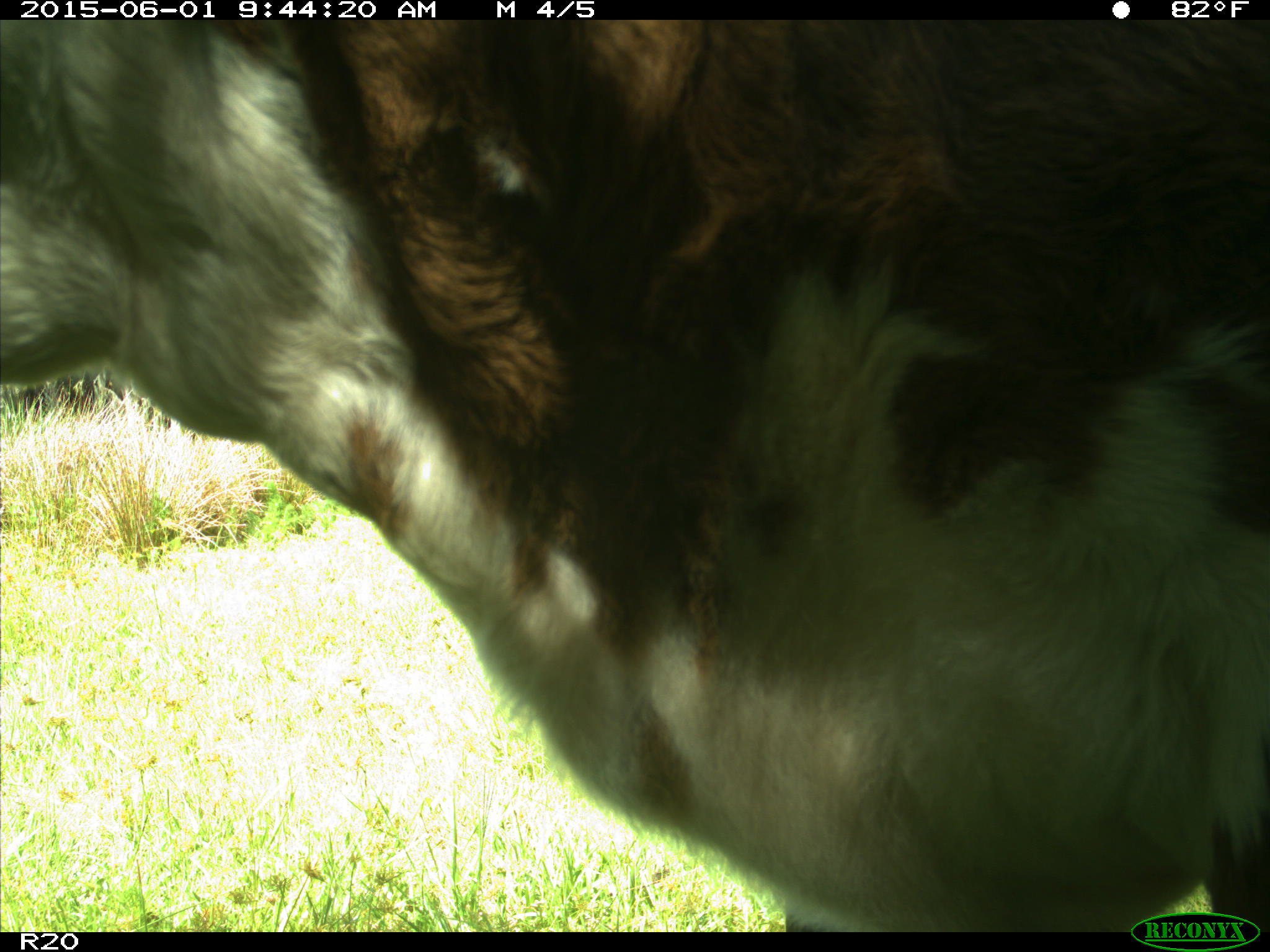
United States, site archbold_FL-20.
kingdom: Animalia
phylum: Chordata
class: Mammalia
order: Artiodactyla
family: Bovidae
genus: Bos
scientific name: Bos taurus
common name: domestic cow